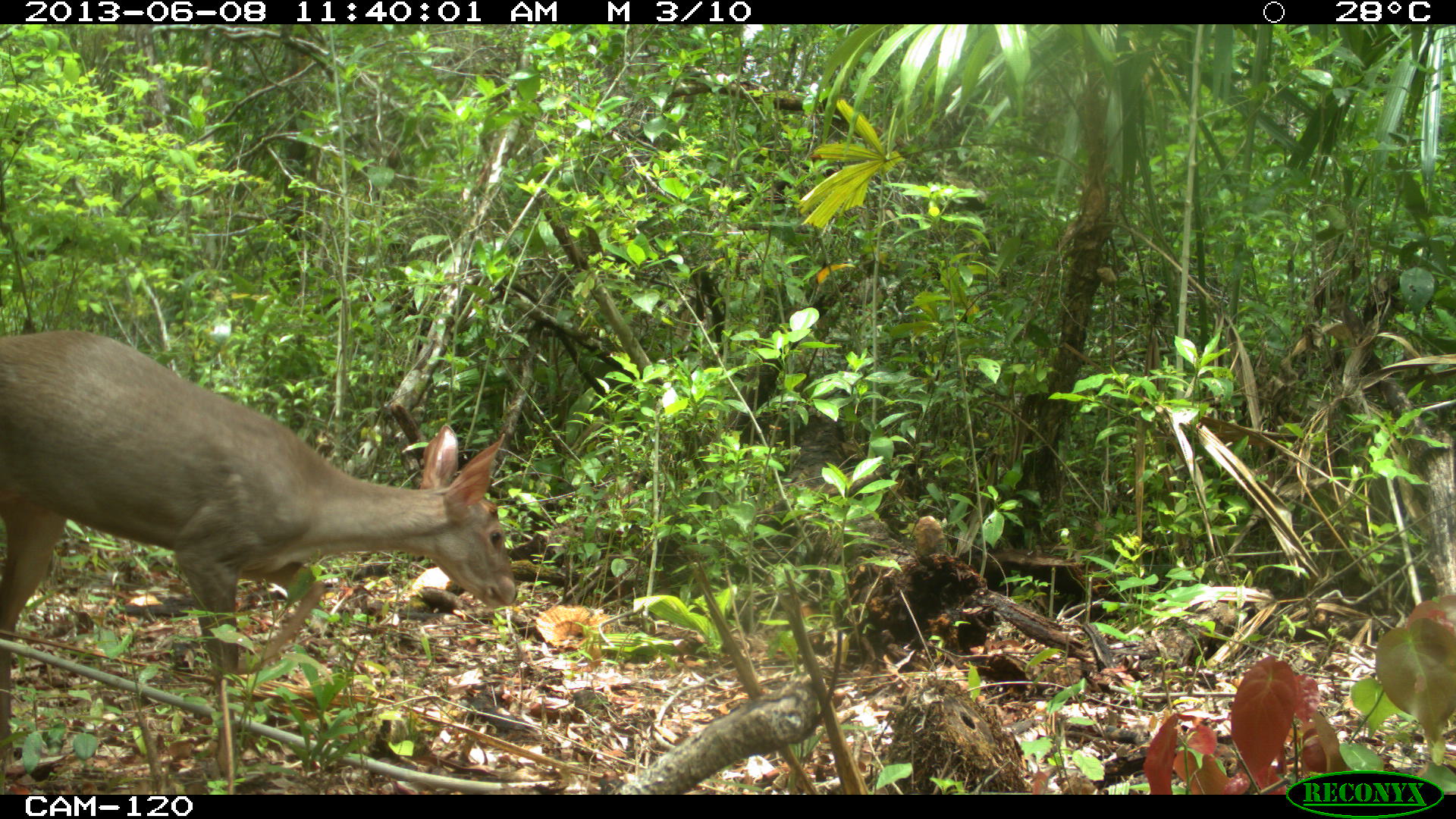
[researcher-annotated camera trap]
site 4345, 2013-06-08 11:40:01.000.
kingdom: Animalia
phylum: Chordata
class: Mammalia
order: Artiodactyla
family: Cervidae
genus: Odocoileus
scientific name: Odocoileus pandora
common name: yucatán brown brocket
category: mazama pandora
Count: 1.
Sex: female.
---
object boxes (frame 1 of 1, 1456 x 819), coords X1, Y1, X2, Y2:
mazama pandora: 0, 324, 518, 780